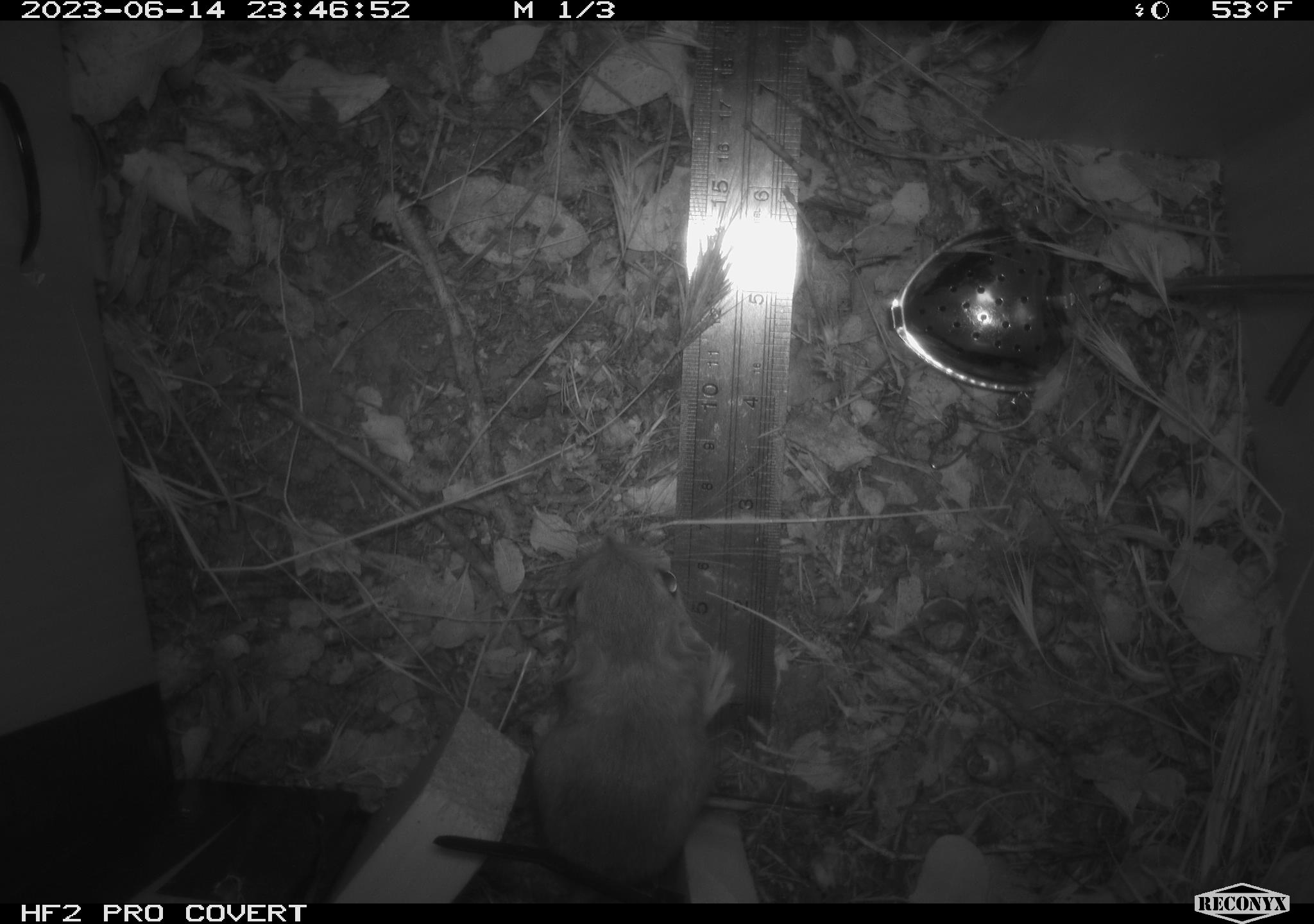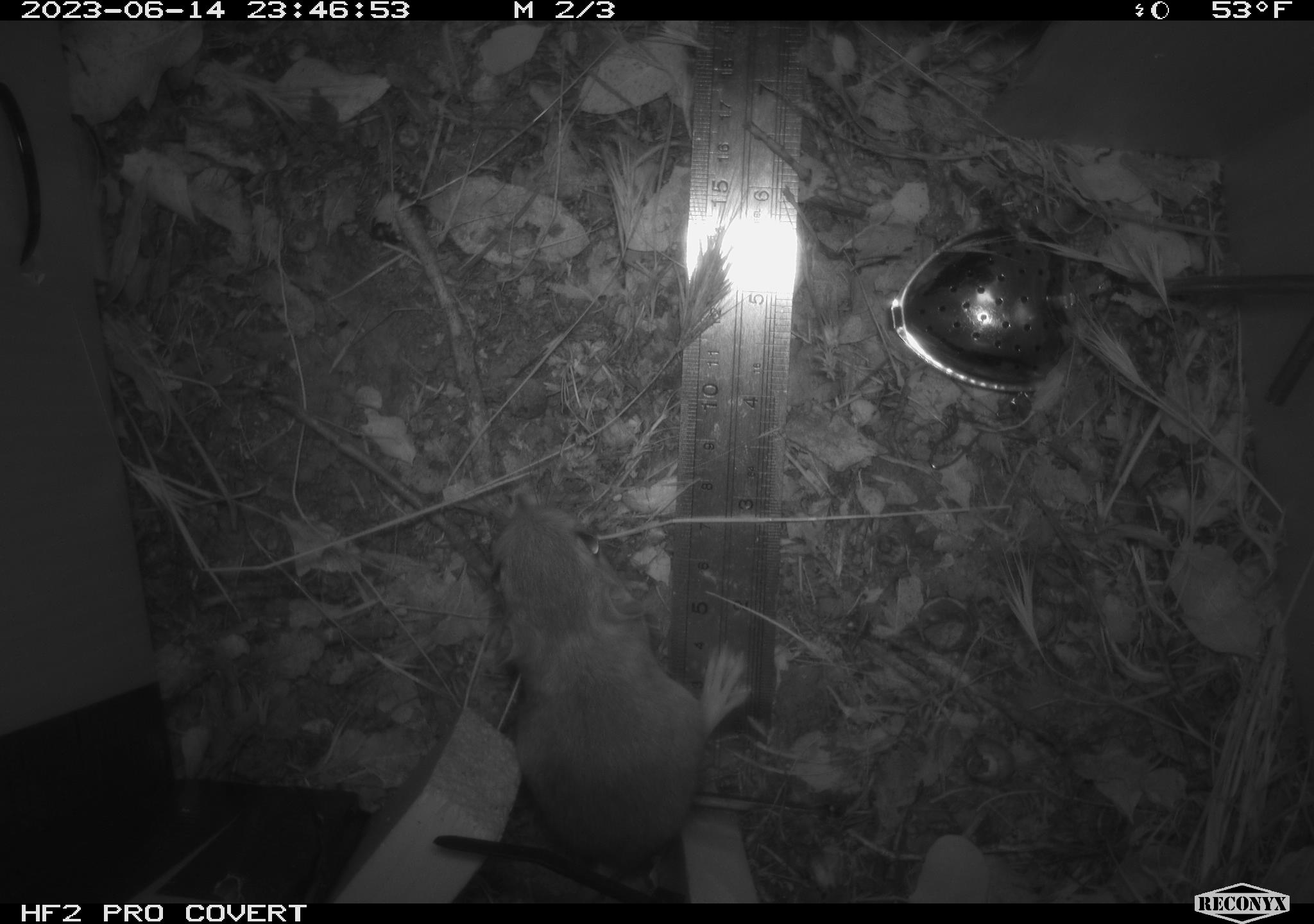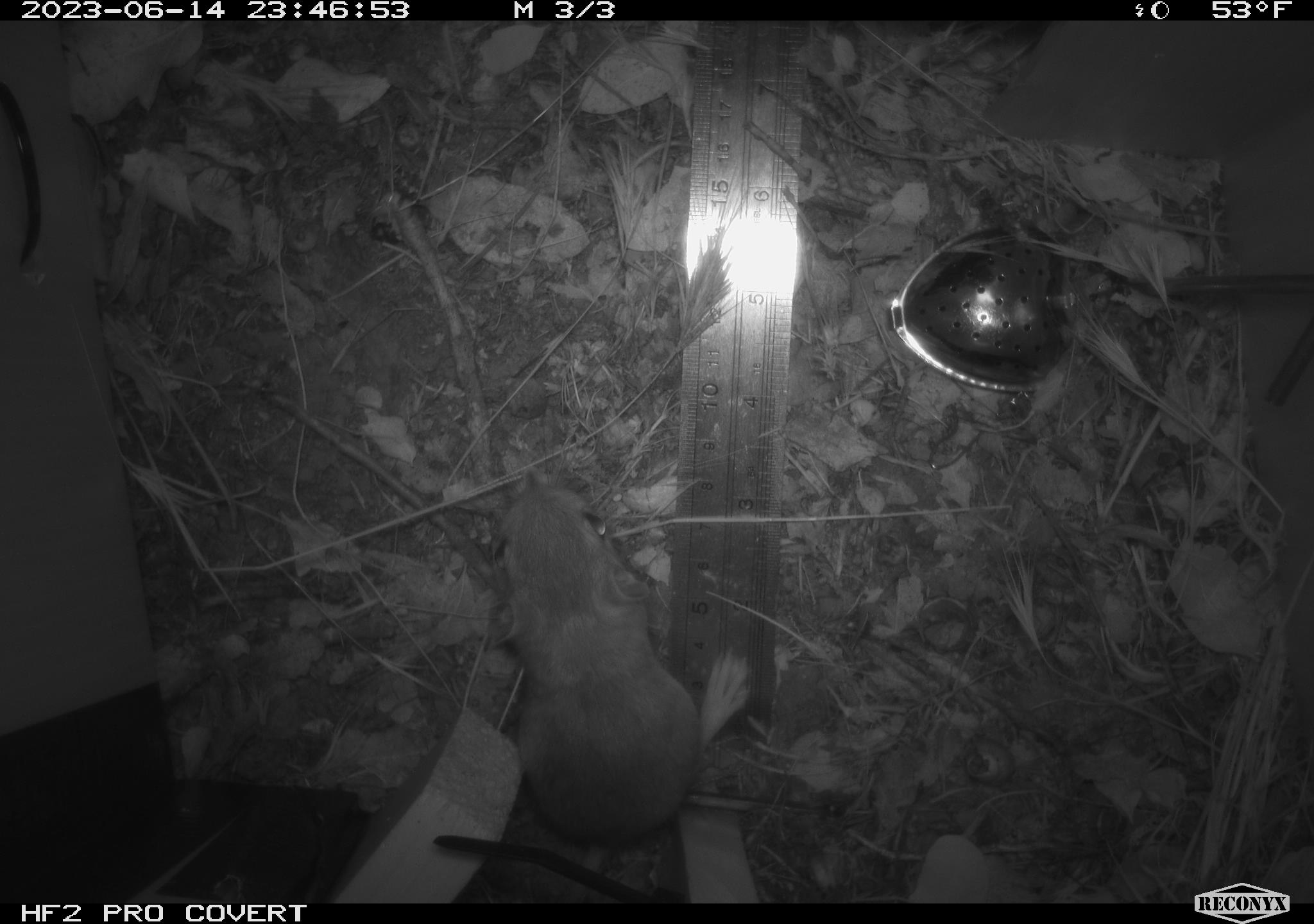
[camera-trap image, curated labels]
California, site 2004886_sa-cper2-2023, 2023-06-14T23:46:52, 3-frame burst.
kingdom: Animalia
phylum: Chordata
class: Mammalia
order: Rodentia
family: Heteromyidae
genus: Dipodomys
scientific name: Dipodomys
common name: kangaroo rats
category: dipodomys species